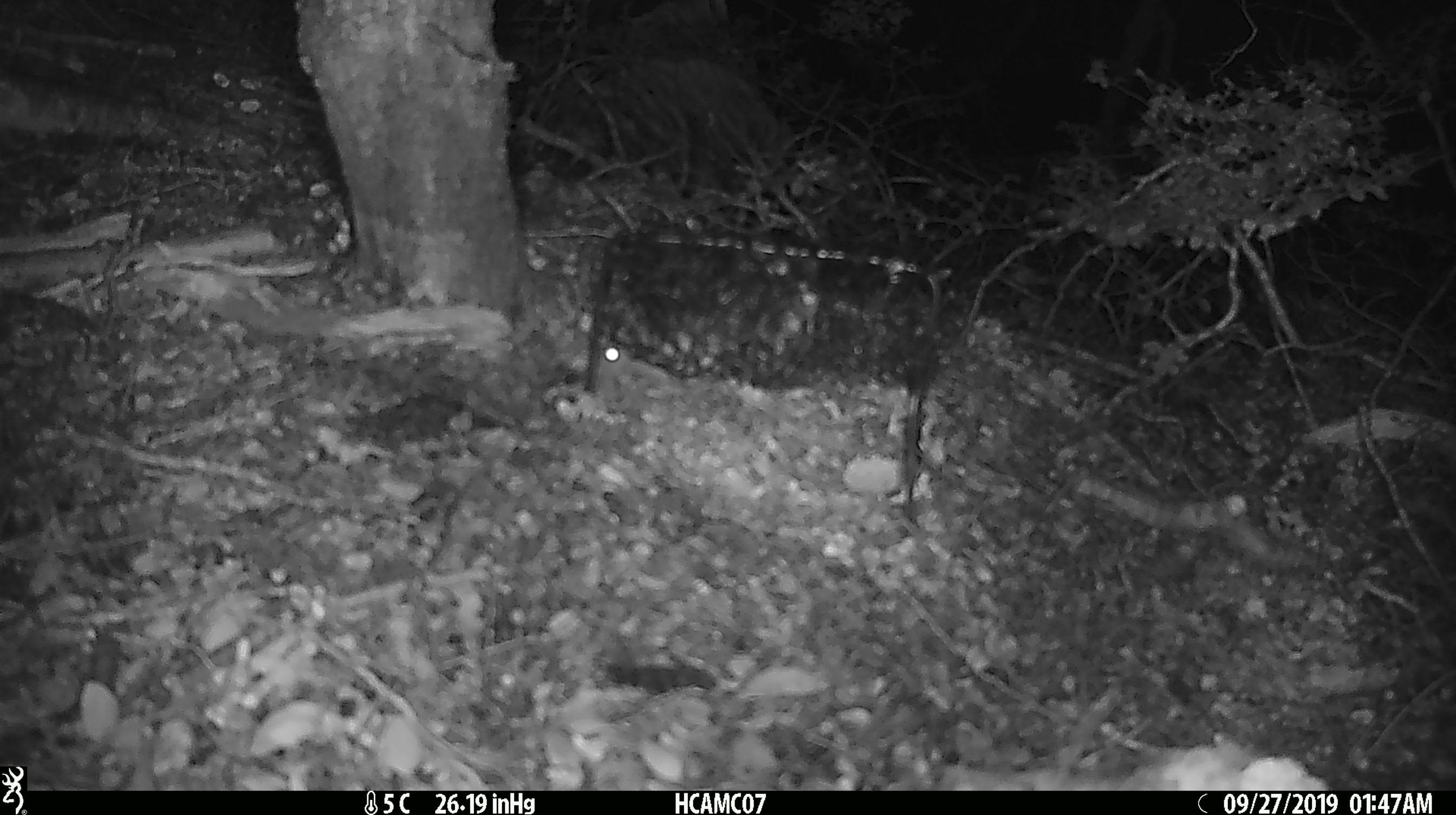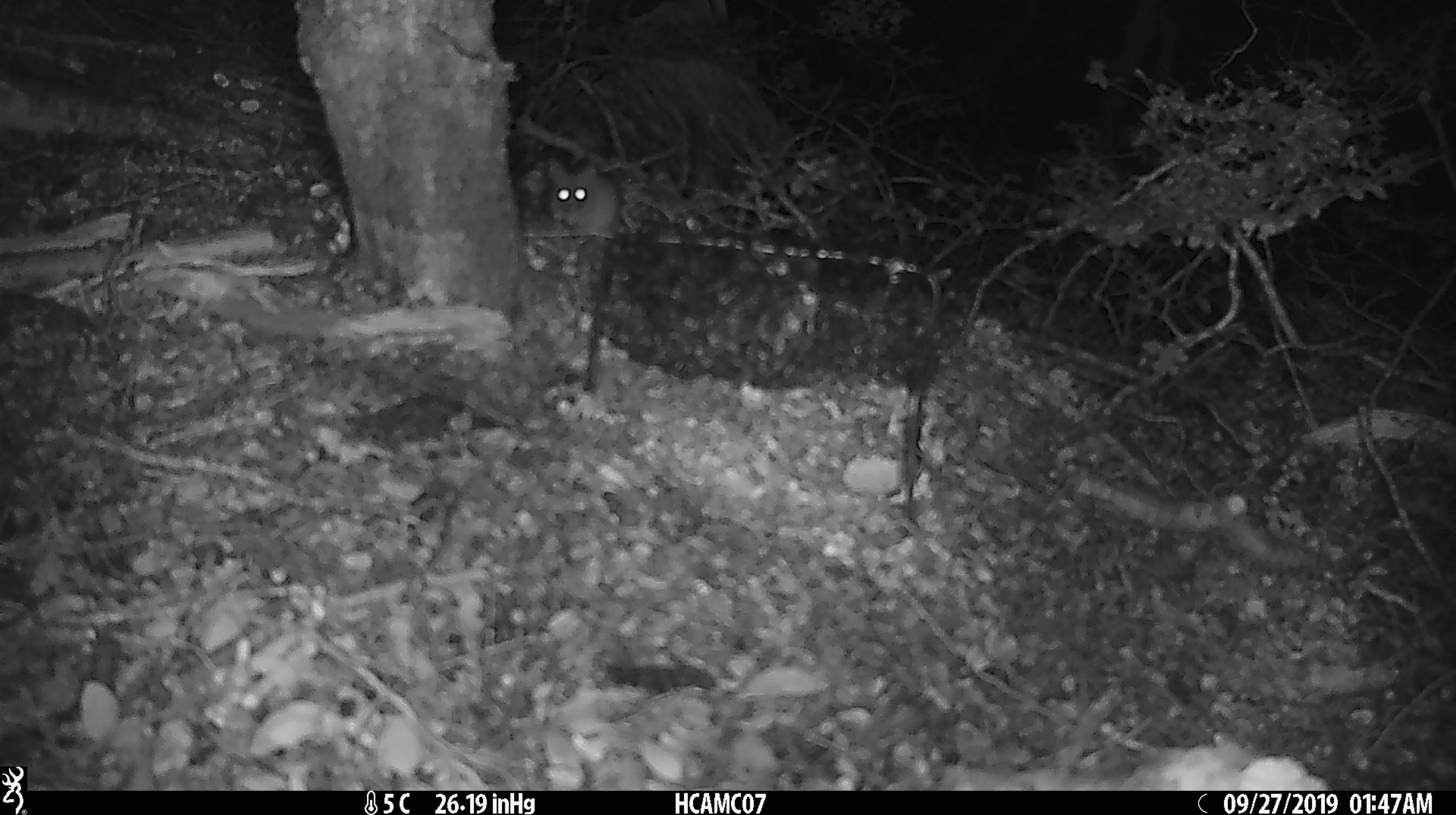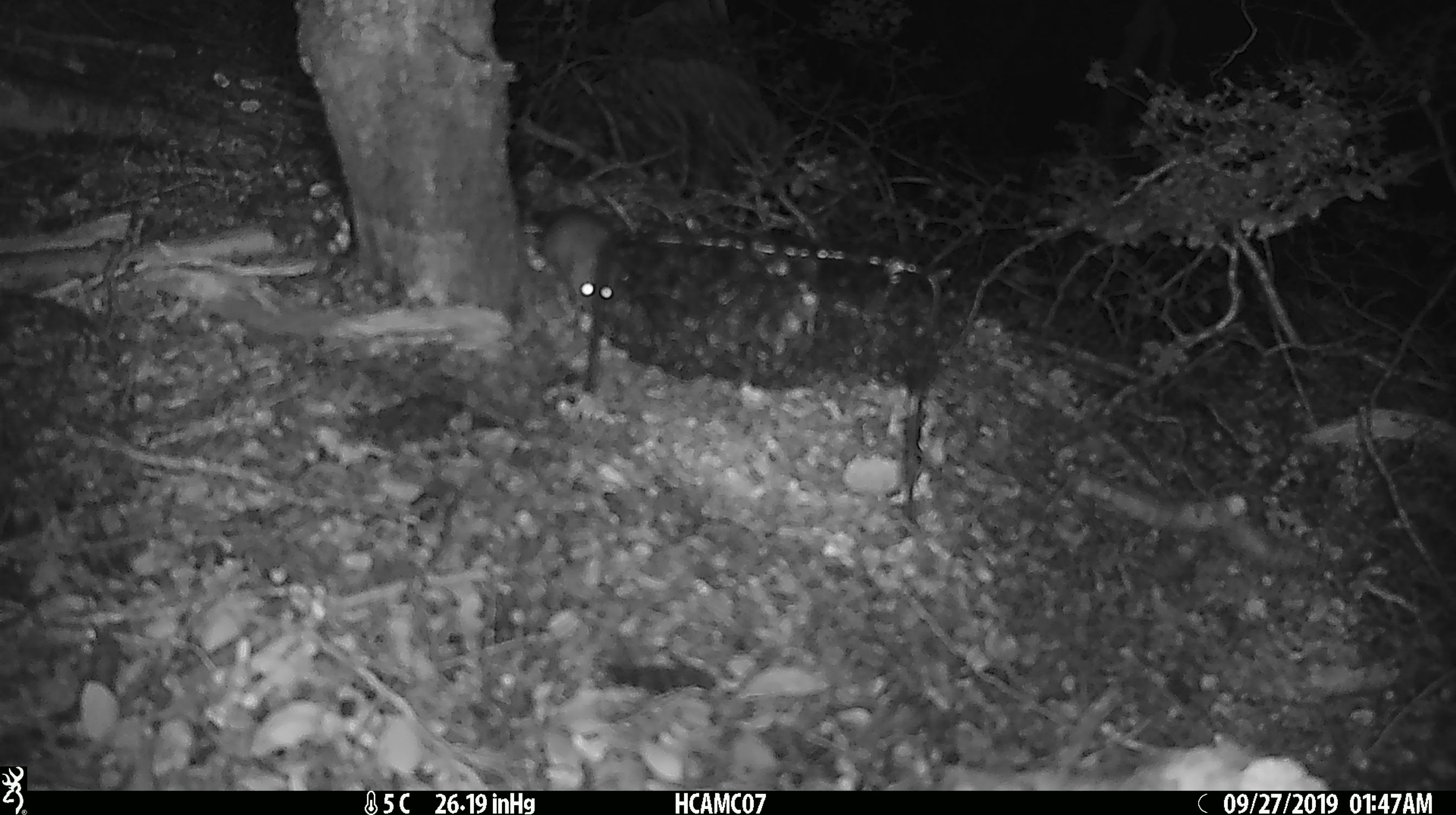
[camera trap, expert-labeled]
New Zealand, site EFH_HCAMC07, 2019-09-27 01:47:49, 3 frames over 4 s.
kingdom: Animalia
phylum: Chordata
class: Mammalia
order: Rodentia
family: Muridae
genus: Mus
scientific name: Mus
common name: mouse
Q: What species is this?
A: Mouse (Mus).